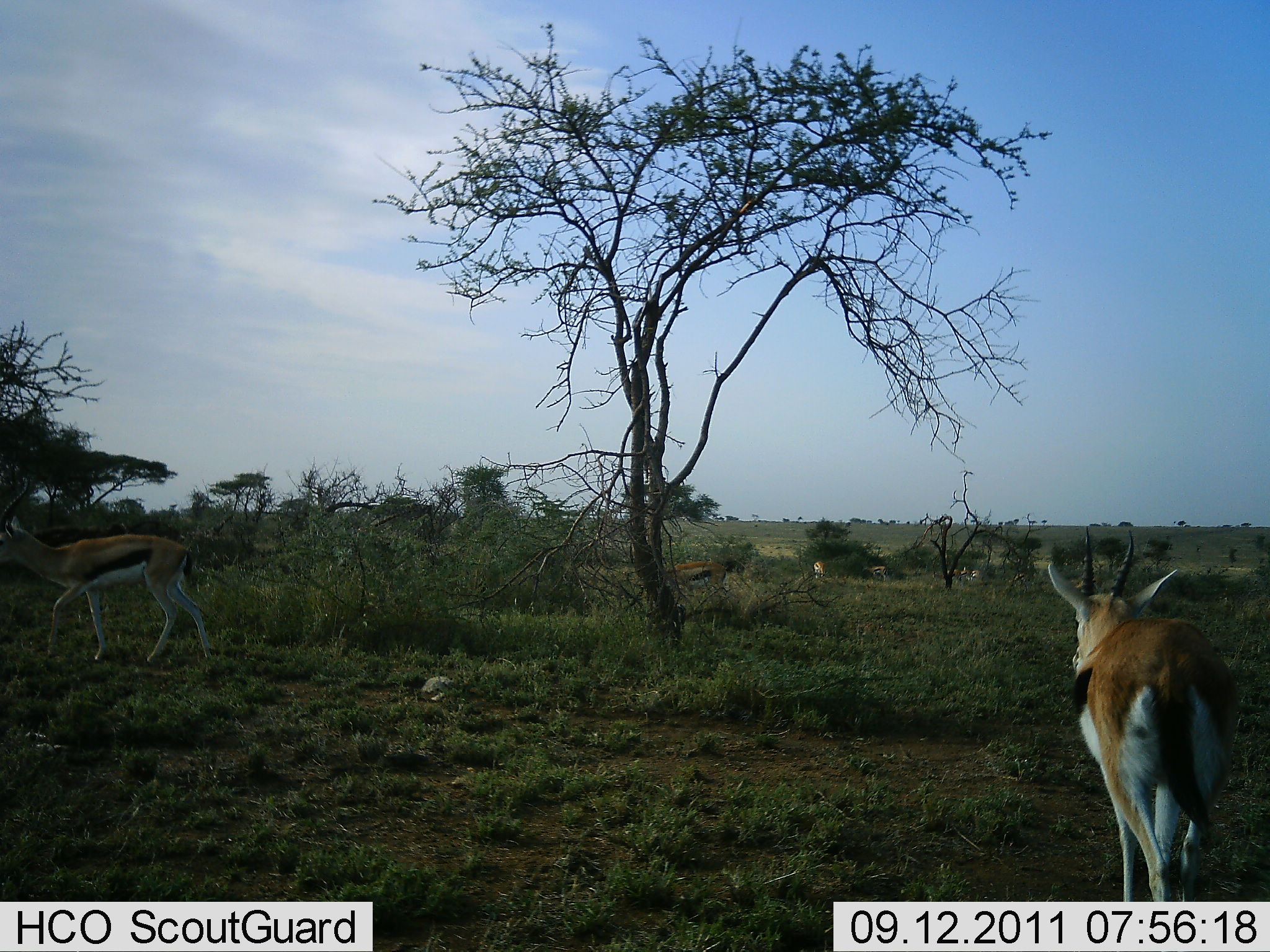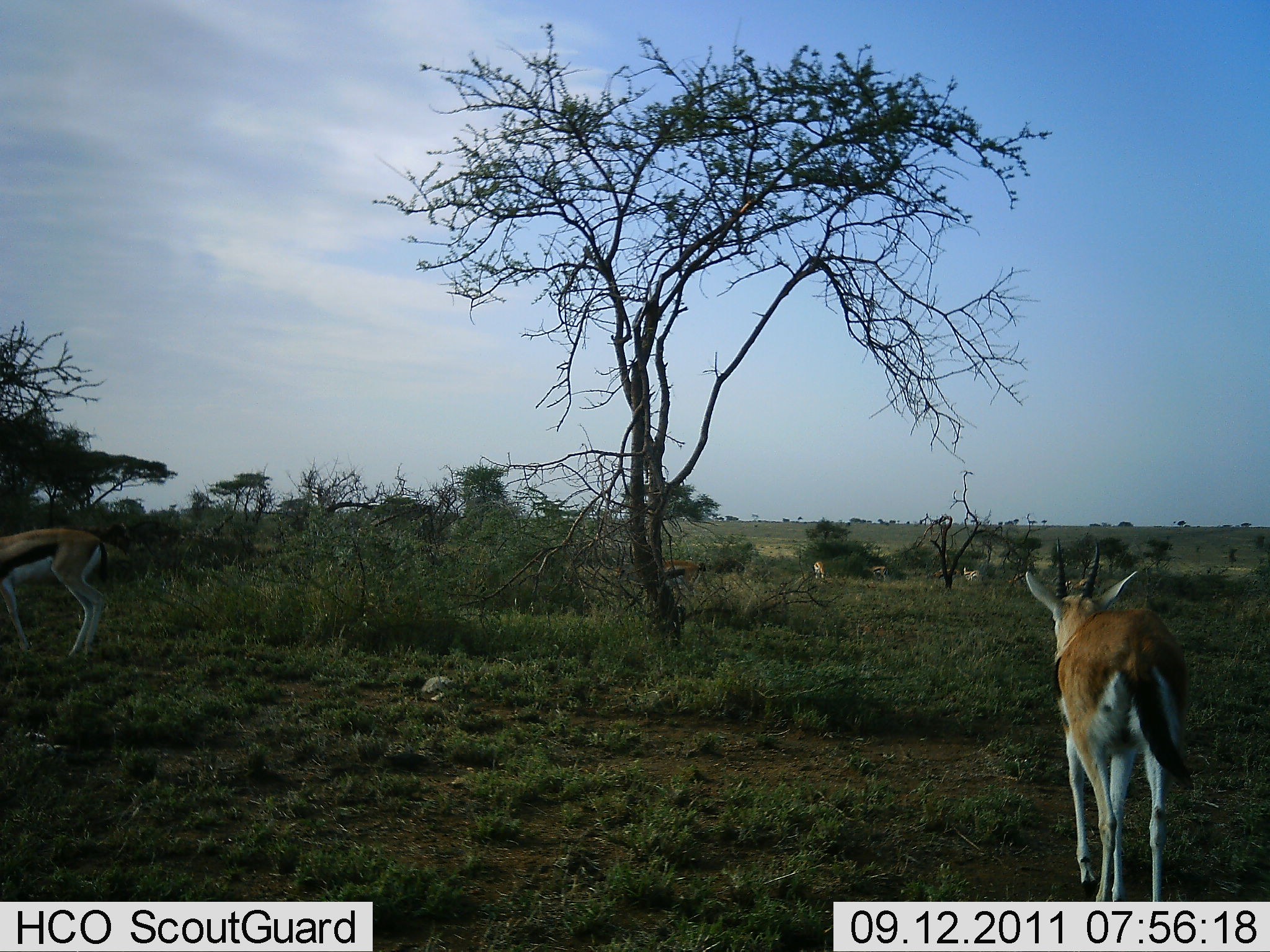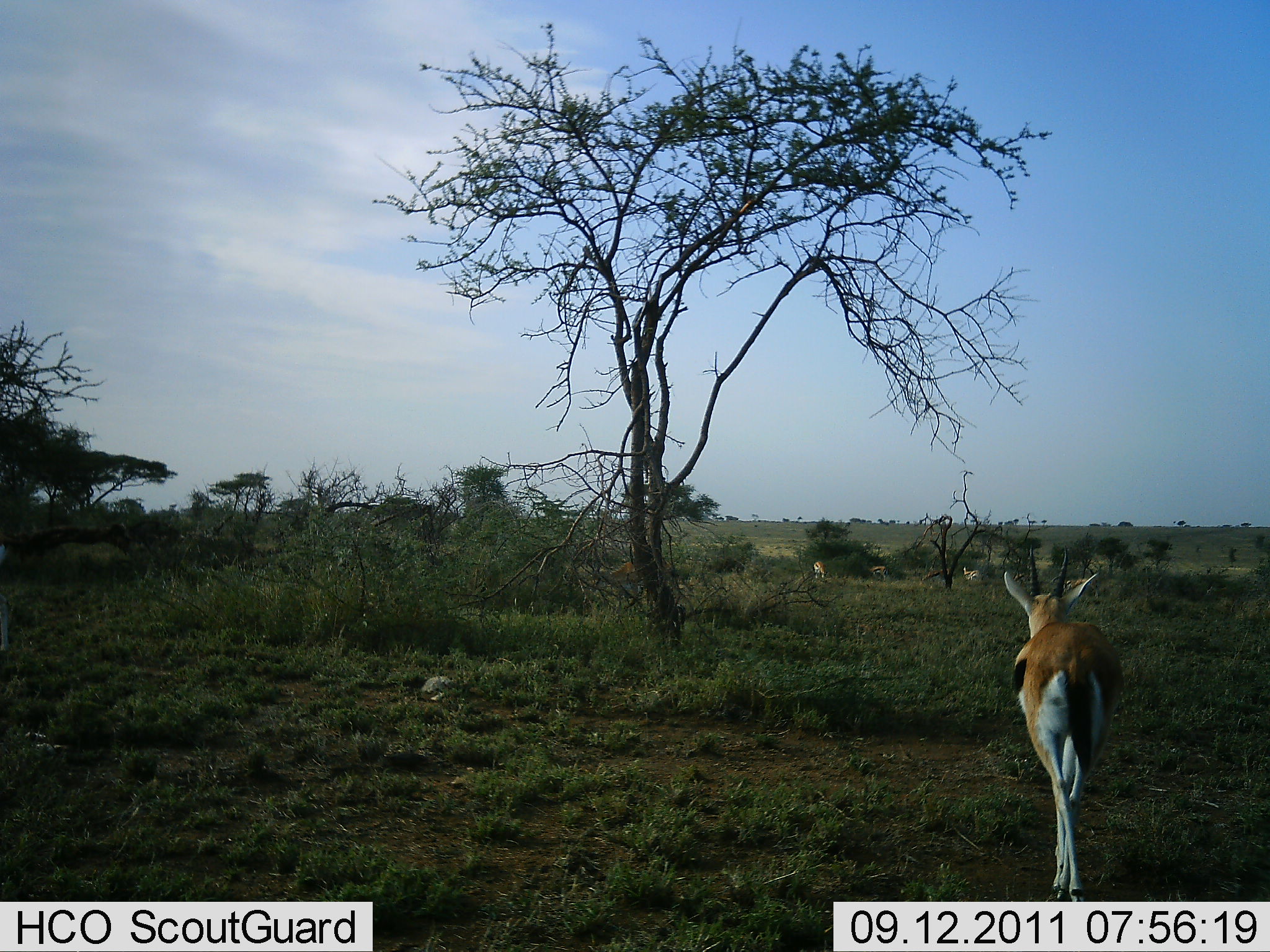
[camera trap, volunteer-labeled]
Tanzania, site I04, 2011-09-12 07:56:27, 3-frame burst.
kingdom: Animalia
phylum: Chordata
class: Mammalia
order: Artiodactyla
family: Bovidae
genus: Eudorcas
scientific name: Eudorcas thomsonii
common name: thomson's gazelle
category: gazellethomsons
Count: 3.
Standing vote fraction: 20%.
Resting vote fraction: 0%.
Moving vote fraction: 87%.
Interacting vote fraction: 0%.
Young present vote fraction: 0%.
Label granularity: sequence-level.